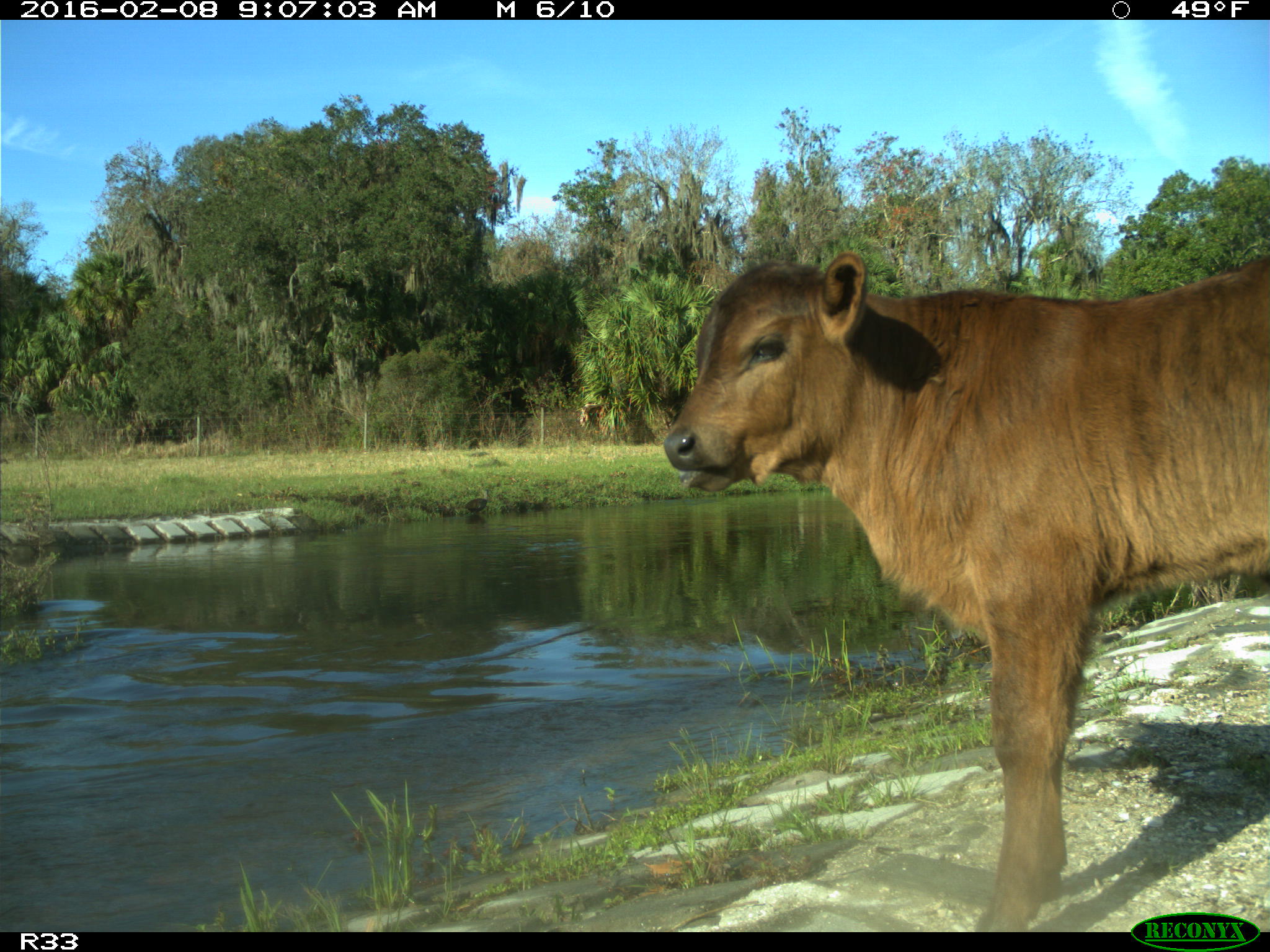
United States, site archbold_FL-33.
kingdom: Animalia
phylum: Chordata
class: Mammalia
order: Artiodactyla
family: Bovidae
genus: Bos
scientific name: Bos taurus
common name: domestic cow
Bos taurus (domestic cow).